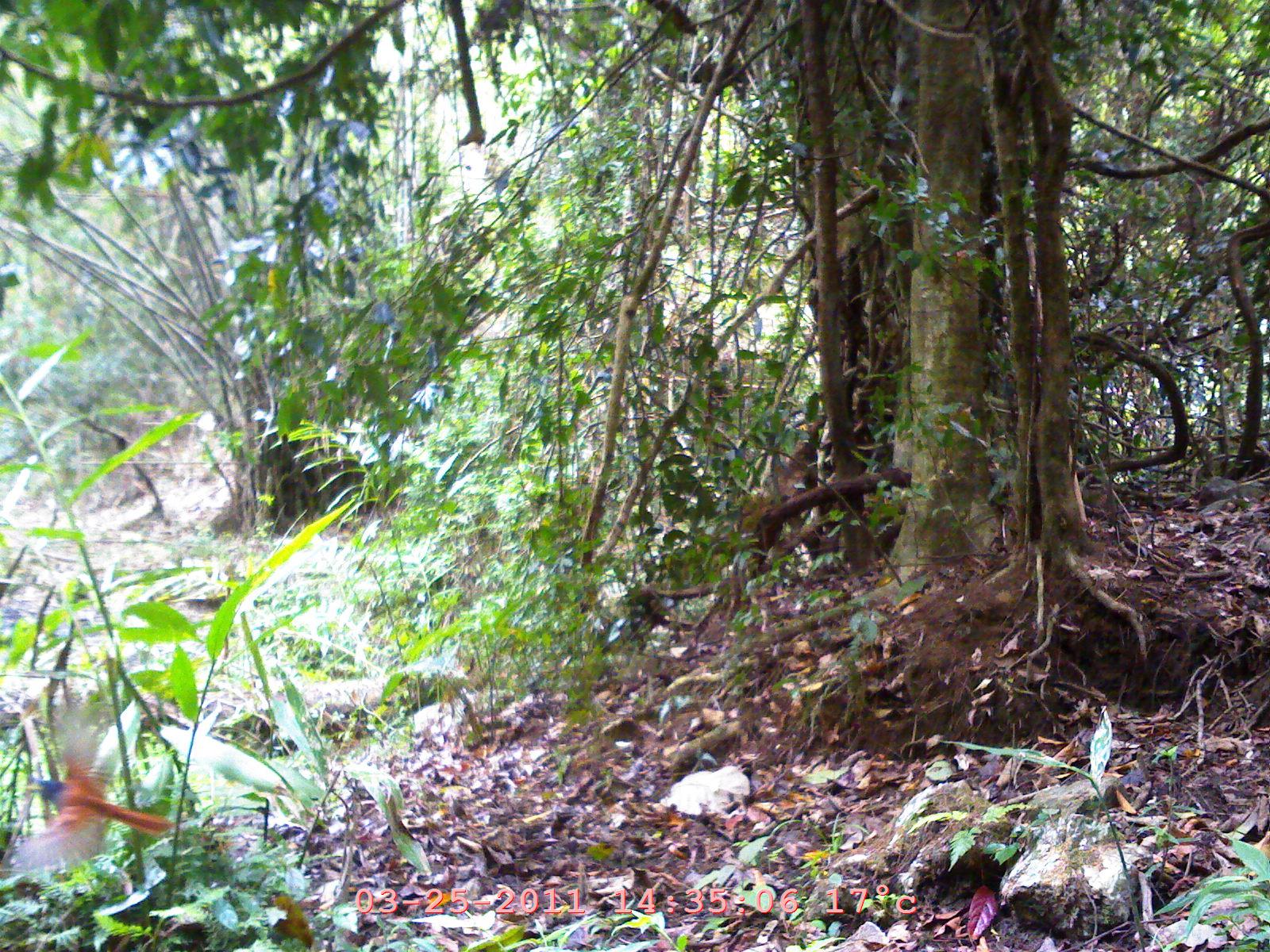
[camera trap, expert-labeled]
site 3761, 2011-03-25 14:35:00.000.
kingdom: Animalia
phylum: Chordata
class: Aves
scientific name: Aves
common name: bird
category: unknown bird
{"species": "unknown bird (bird) (Aves)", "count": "1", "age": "adult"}